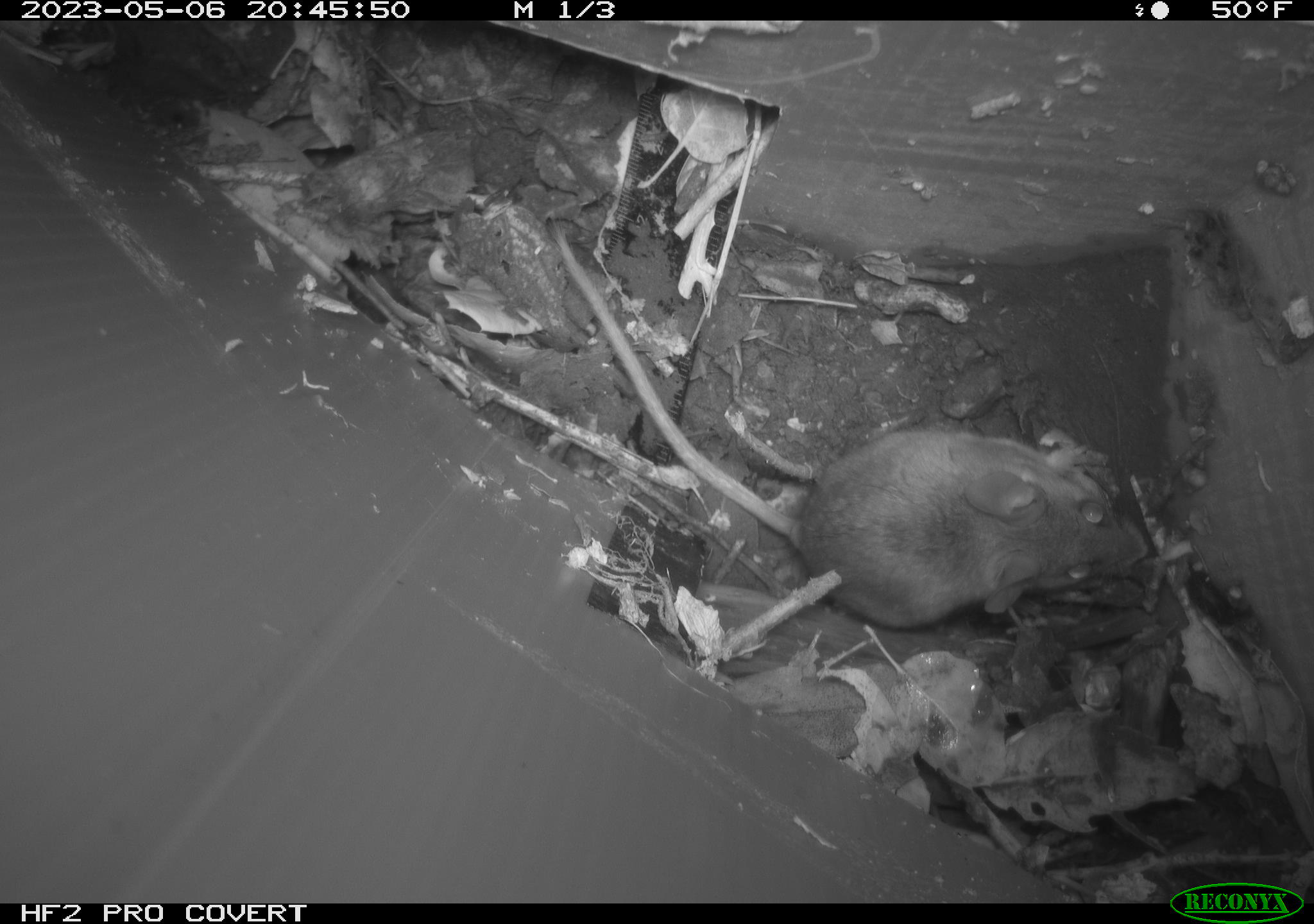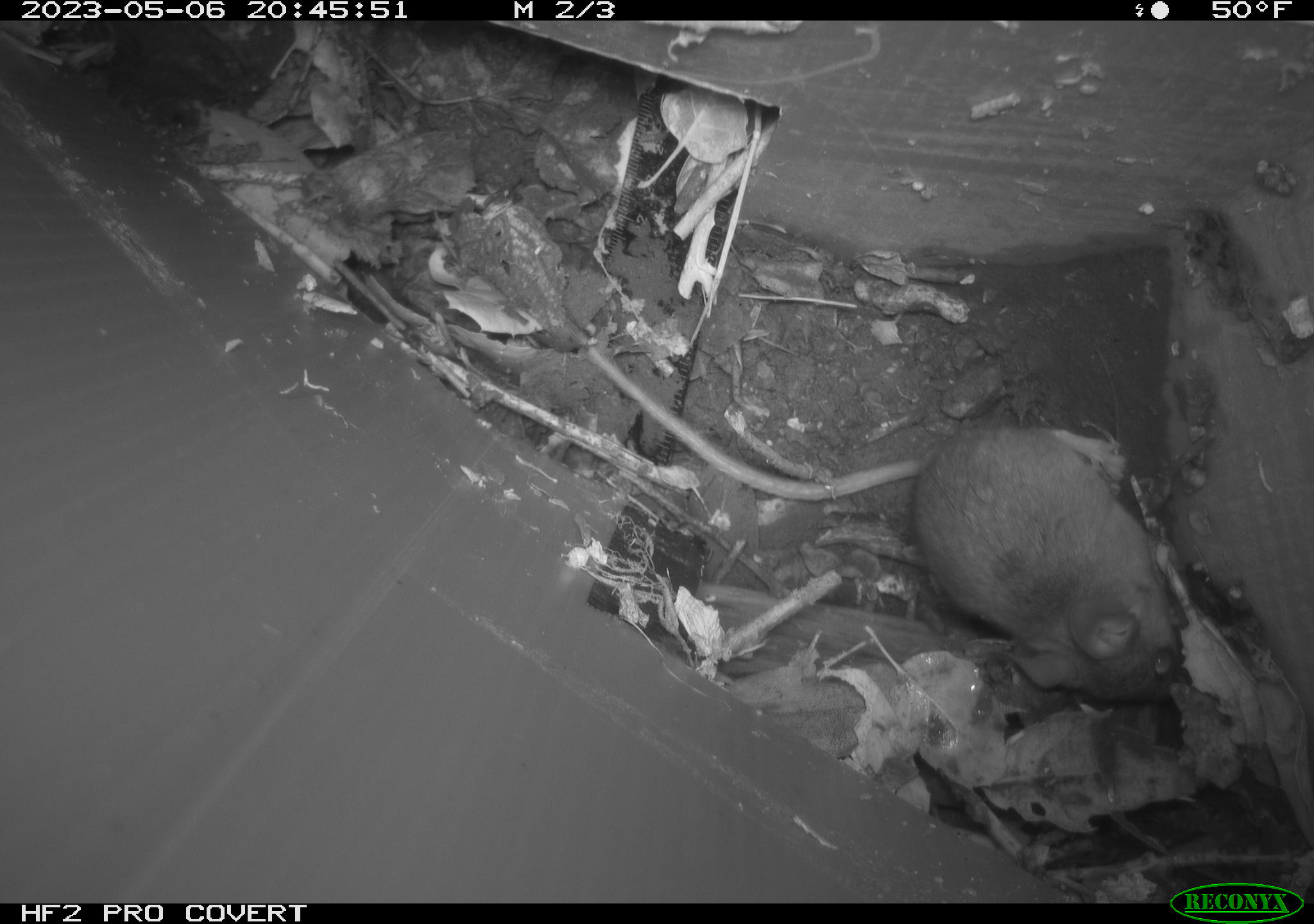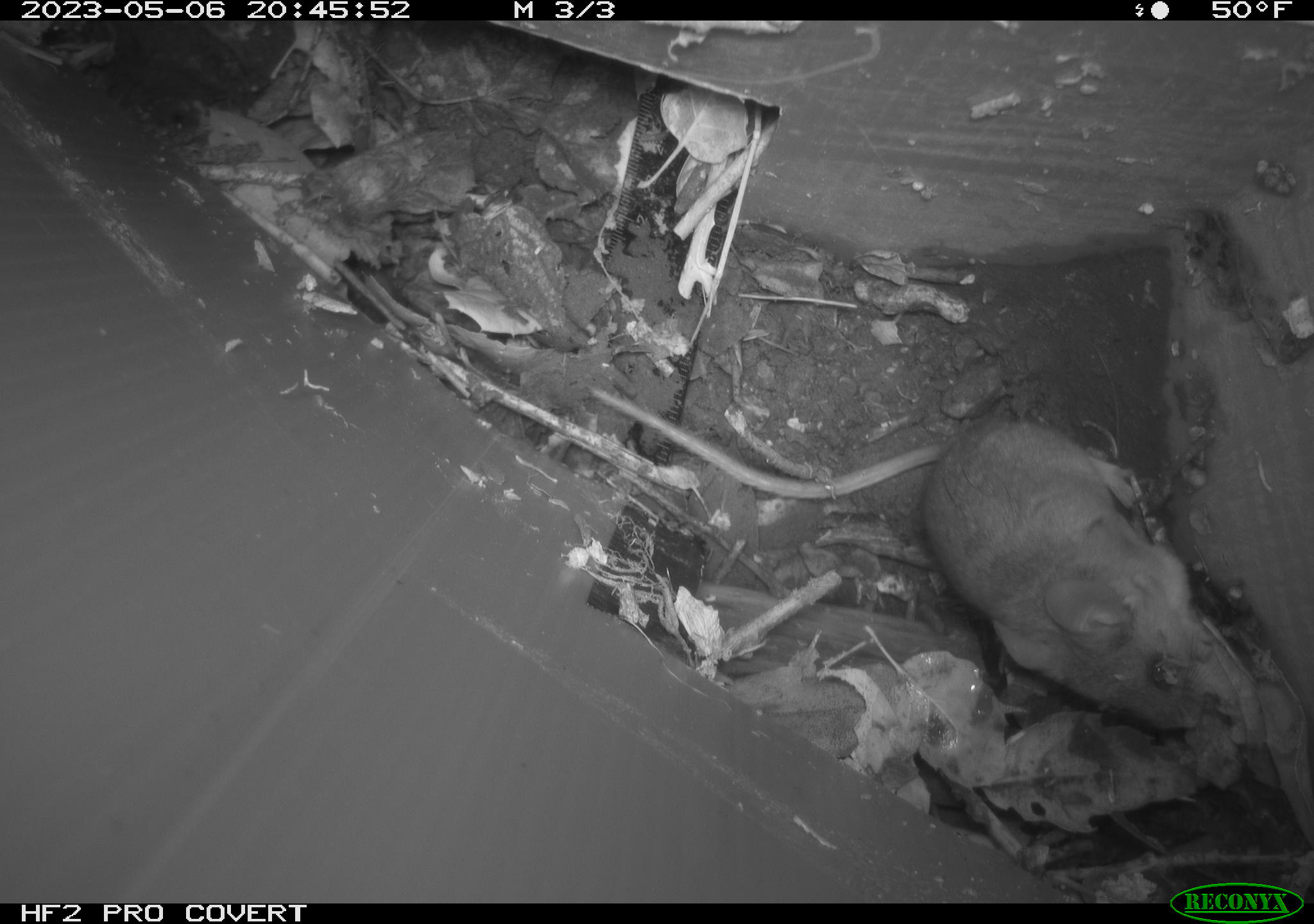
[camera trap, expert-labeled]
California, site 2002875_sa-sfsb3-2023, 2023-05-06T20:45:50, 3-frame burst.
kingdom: Animalia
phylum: Chordata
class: Mammalia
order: Rodentia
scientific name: Rodentia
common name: mouse species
Mouse species (Rodentia).